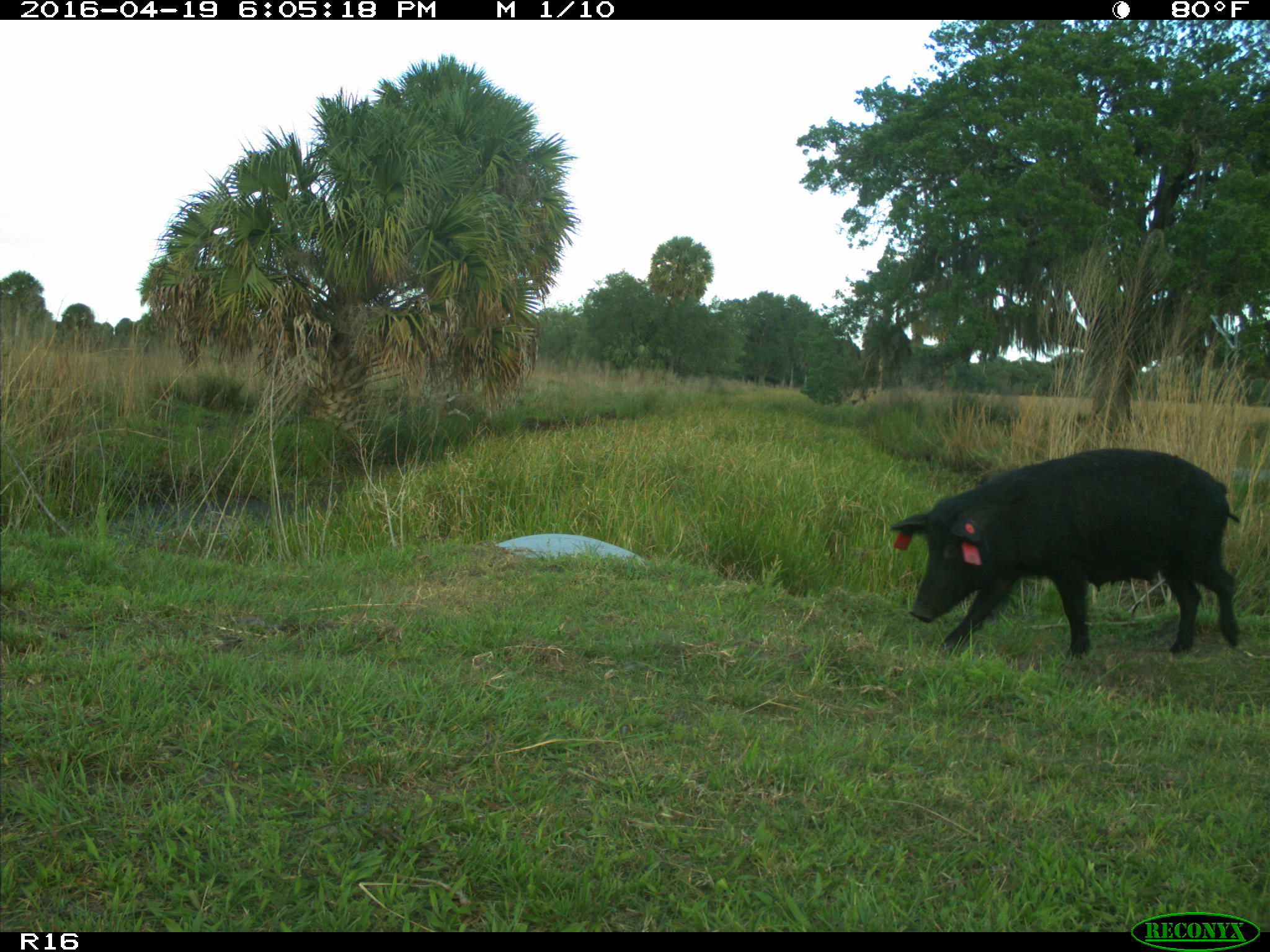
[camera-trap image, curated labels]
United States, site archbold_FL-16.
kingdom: Animalia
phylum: Chordata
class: Mammalia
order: Artiodactyla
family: Suidae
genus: Sus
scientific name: Sus scrofa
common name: wild boar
Sus scrofa (wild boar).